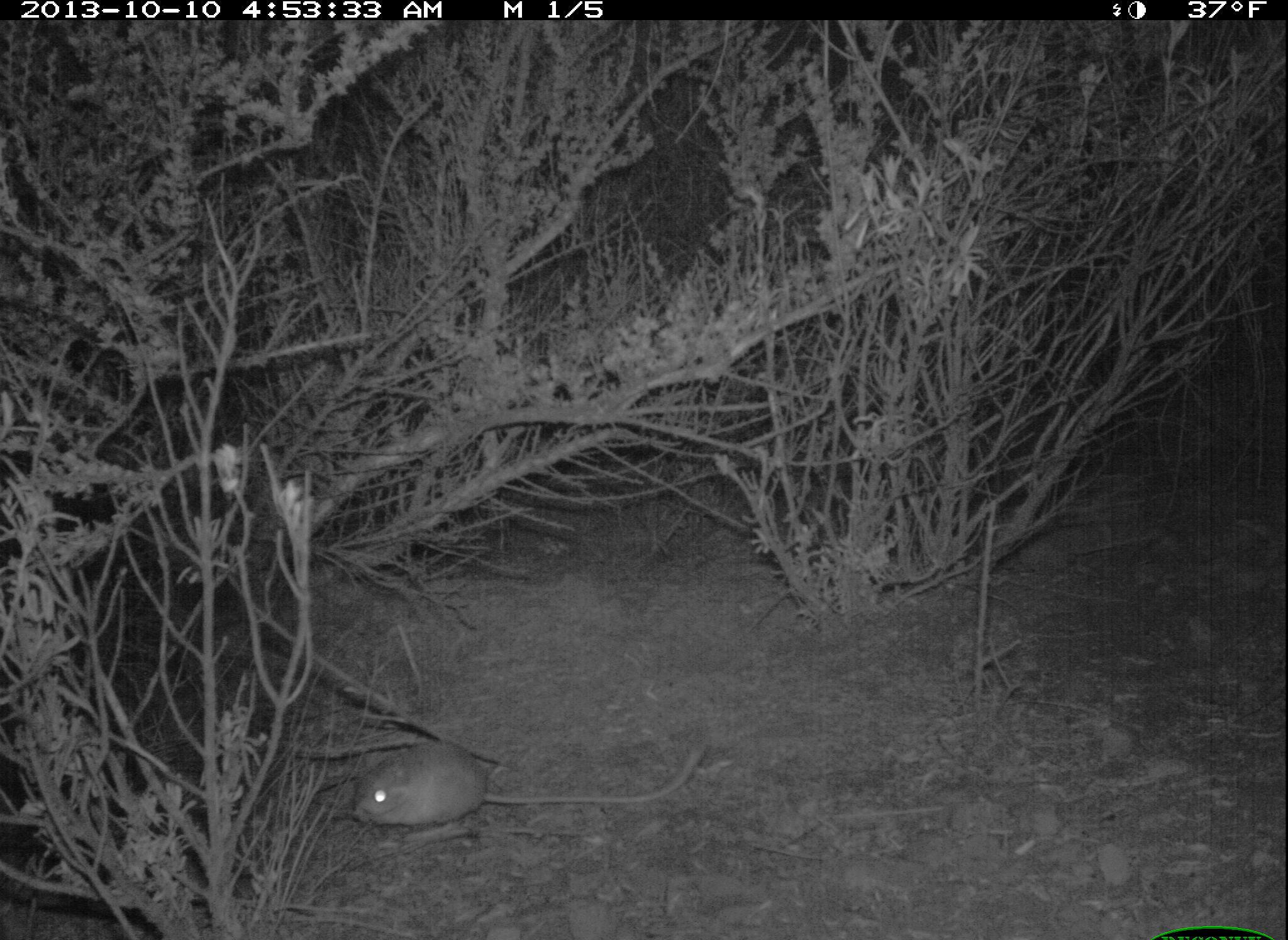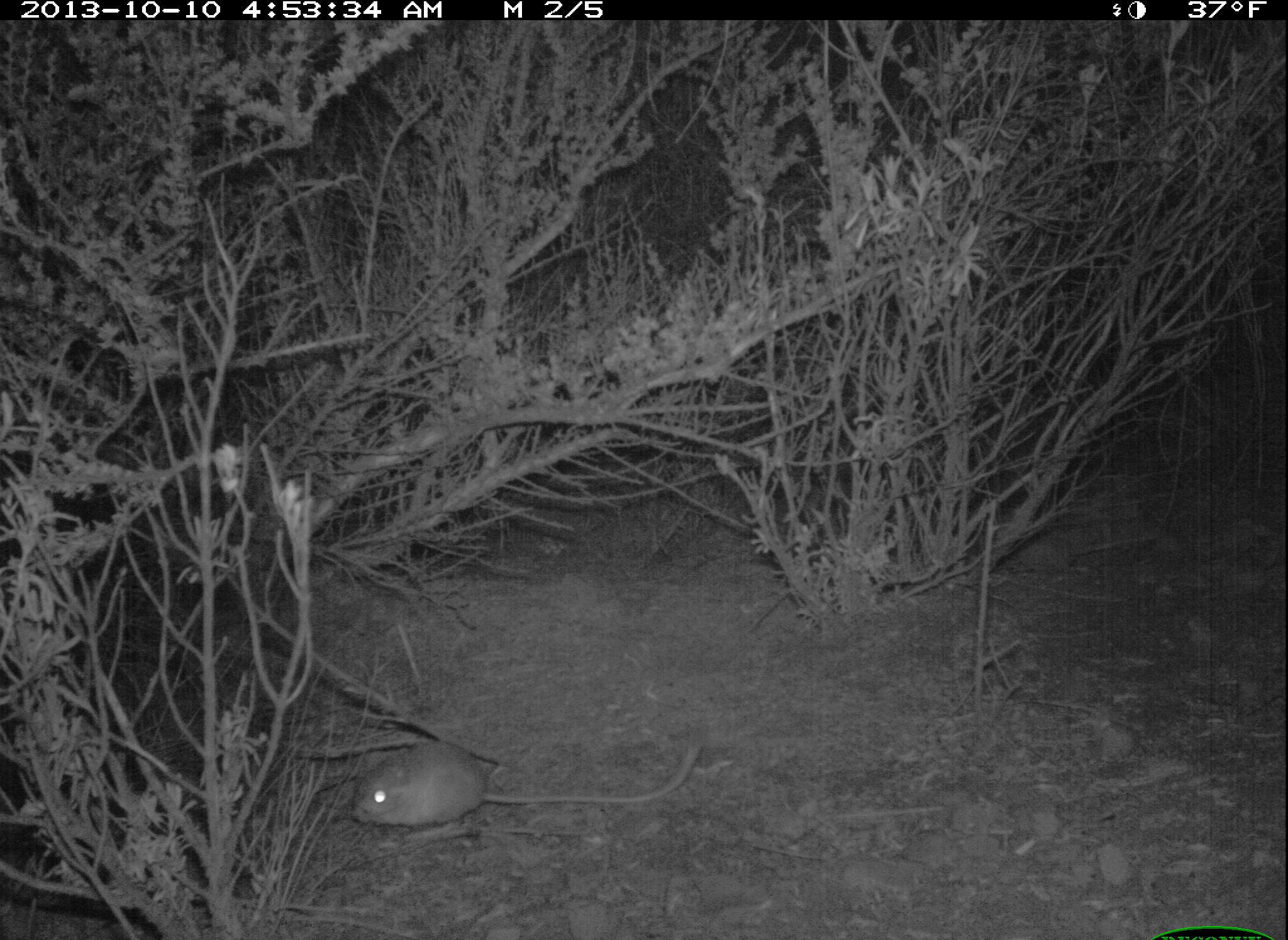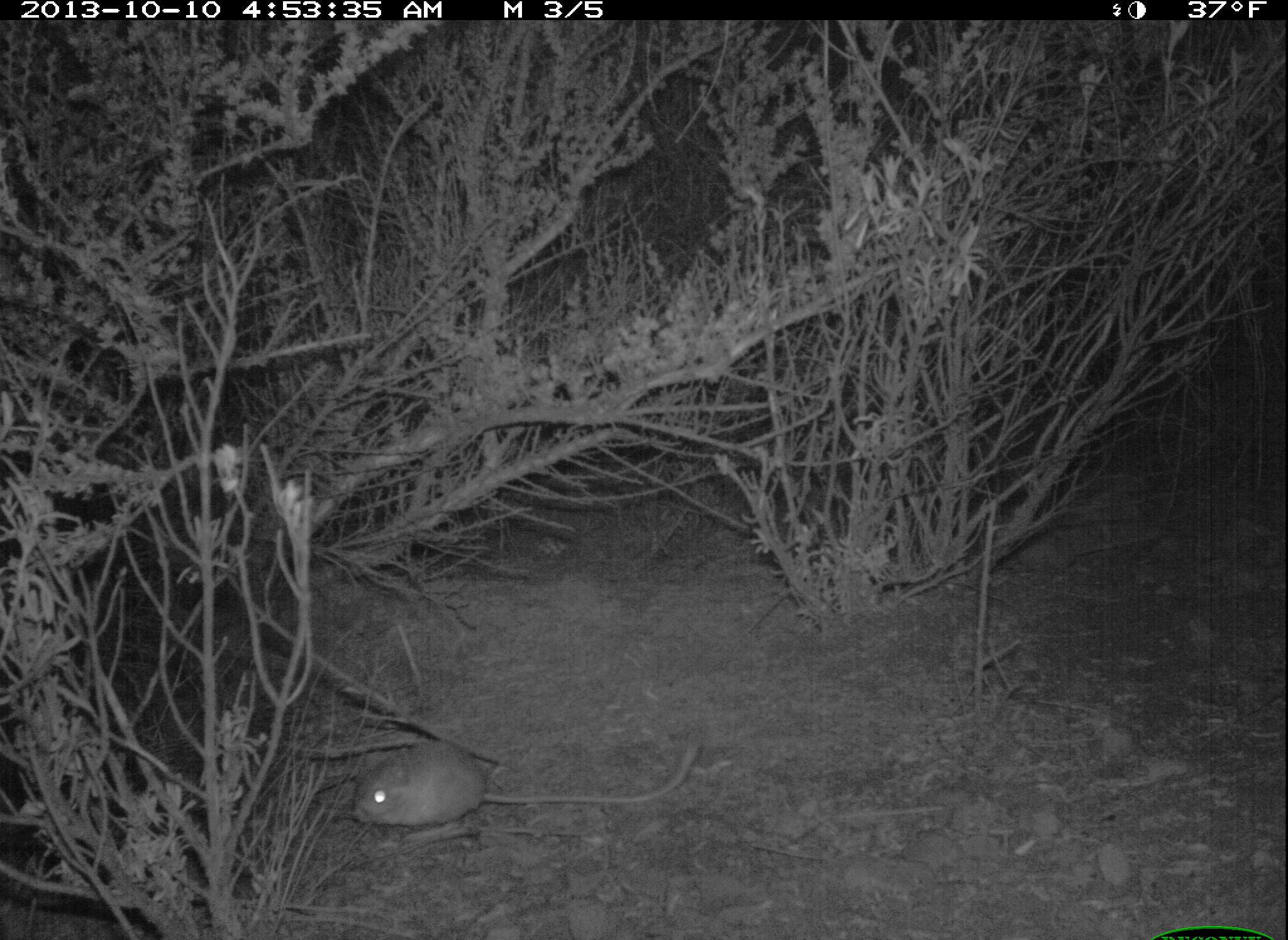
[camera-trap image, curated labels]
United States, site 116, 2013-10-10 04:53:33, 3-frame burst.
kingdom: Animalia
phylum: Chordata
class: Mammalia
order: Rodentia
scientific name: Rodentia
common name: rodent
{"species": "rodent (Rodentia)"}